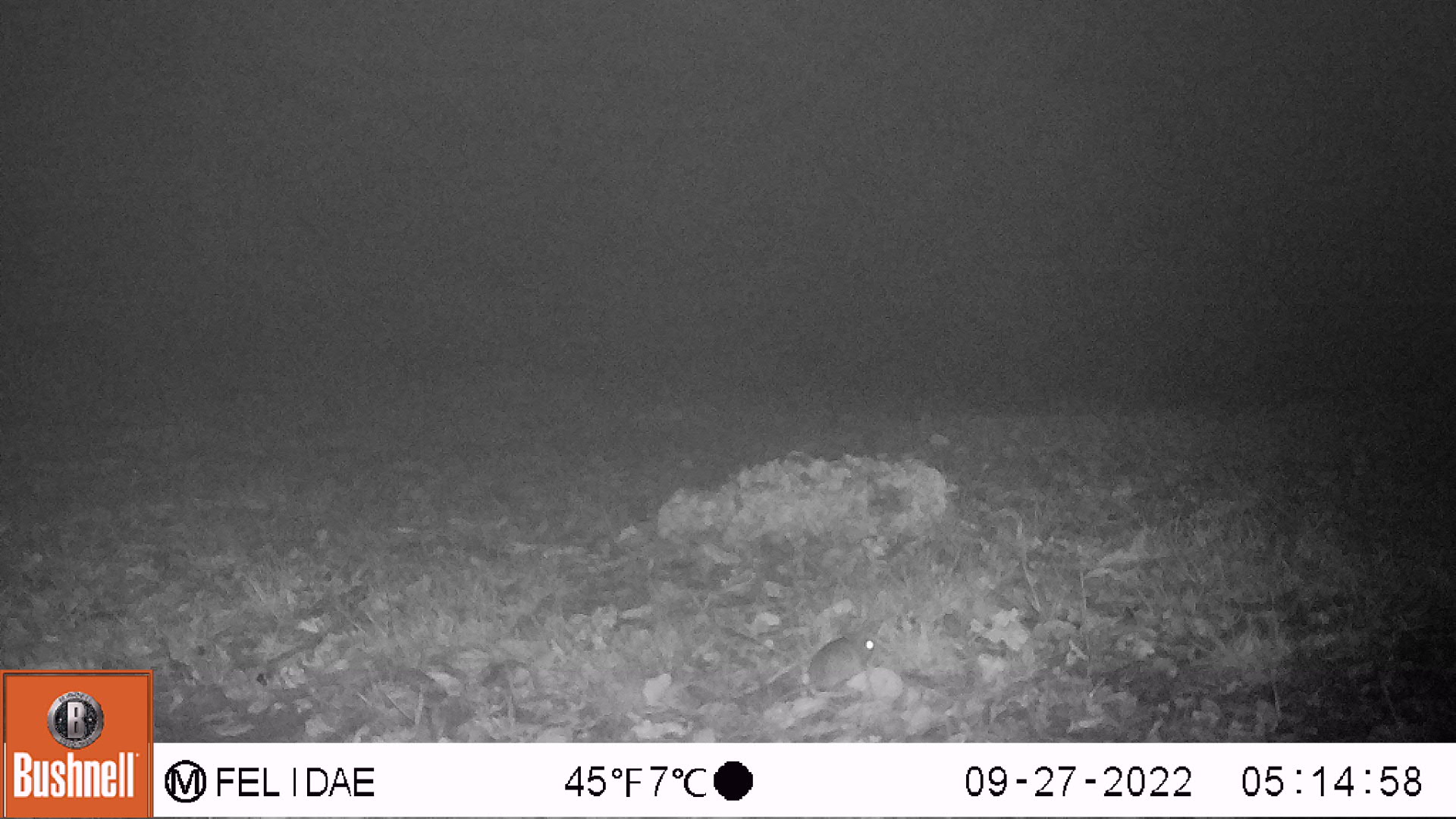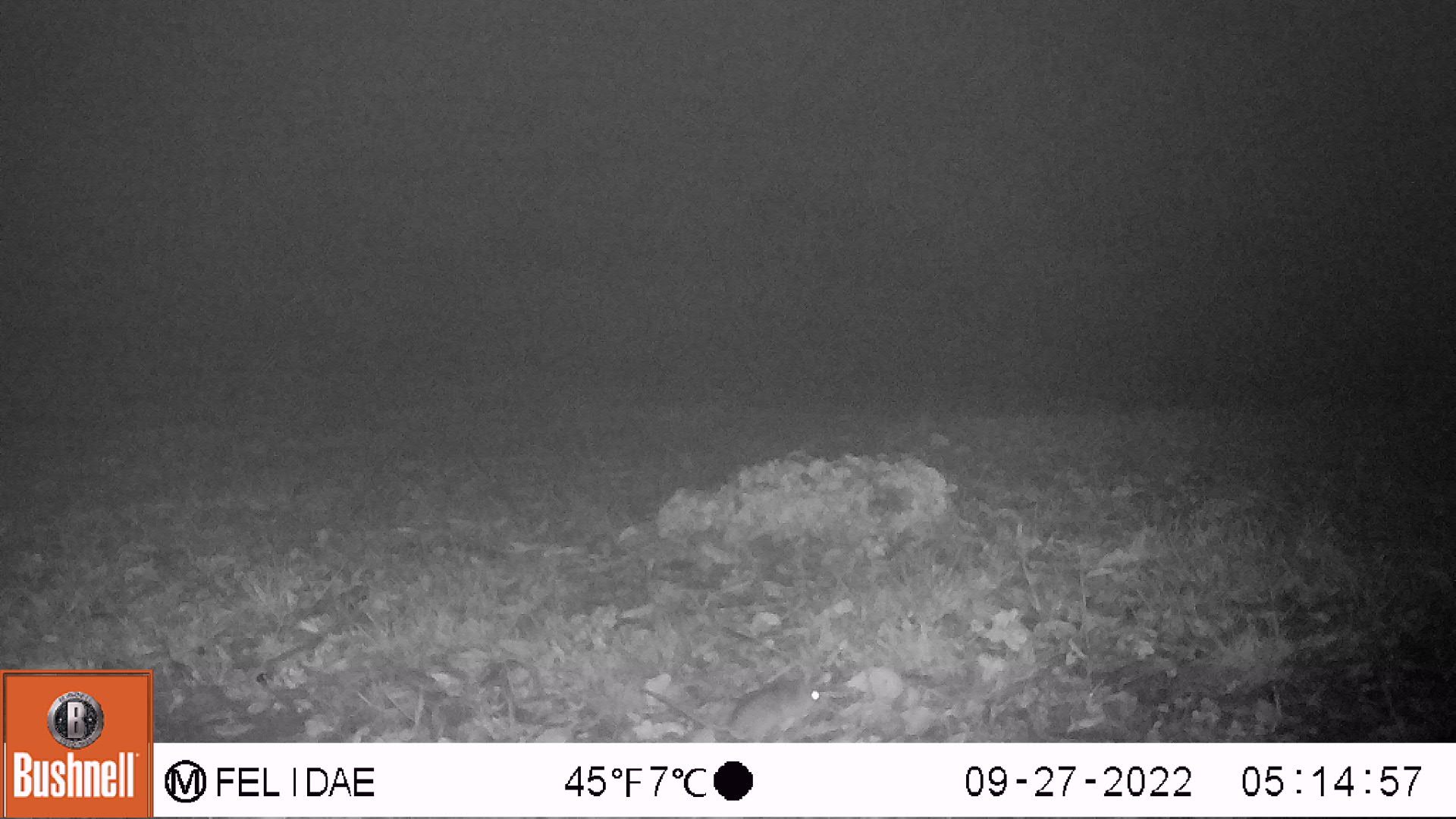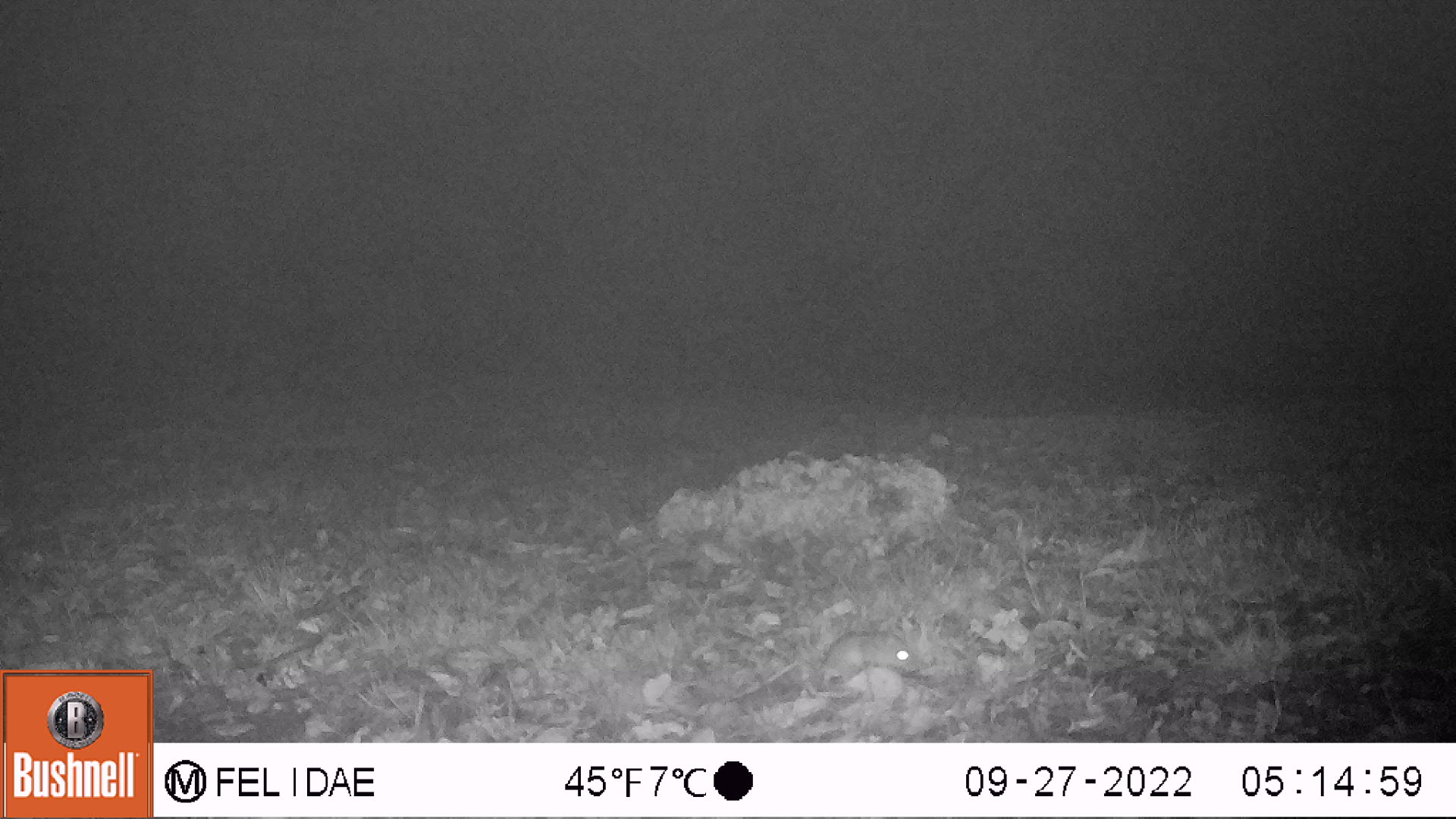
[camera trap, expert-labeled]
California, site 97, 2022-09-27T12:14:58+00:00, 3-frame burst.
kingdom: Animalia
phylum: Chordata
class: Mammalia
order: Rodentia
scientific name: Rodentia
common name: mouse or rat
Mouse or rat (Rodentia).